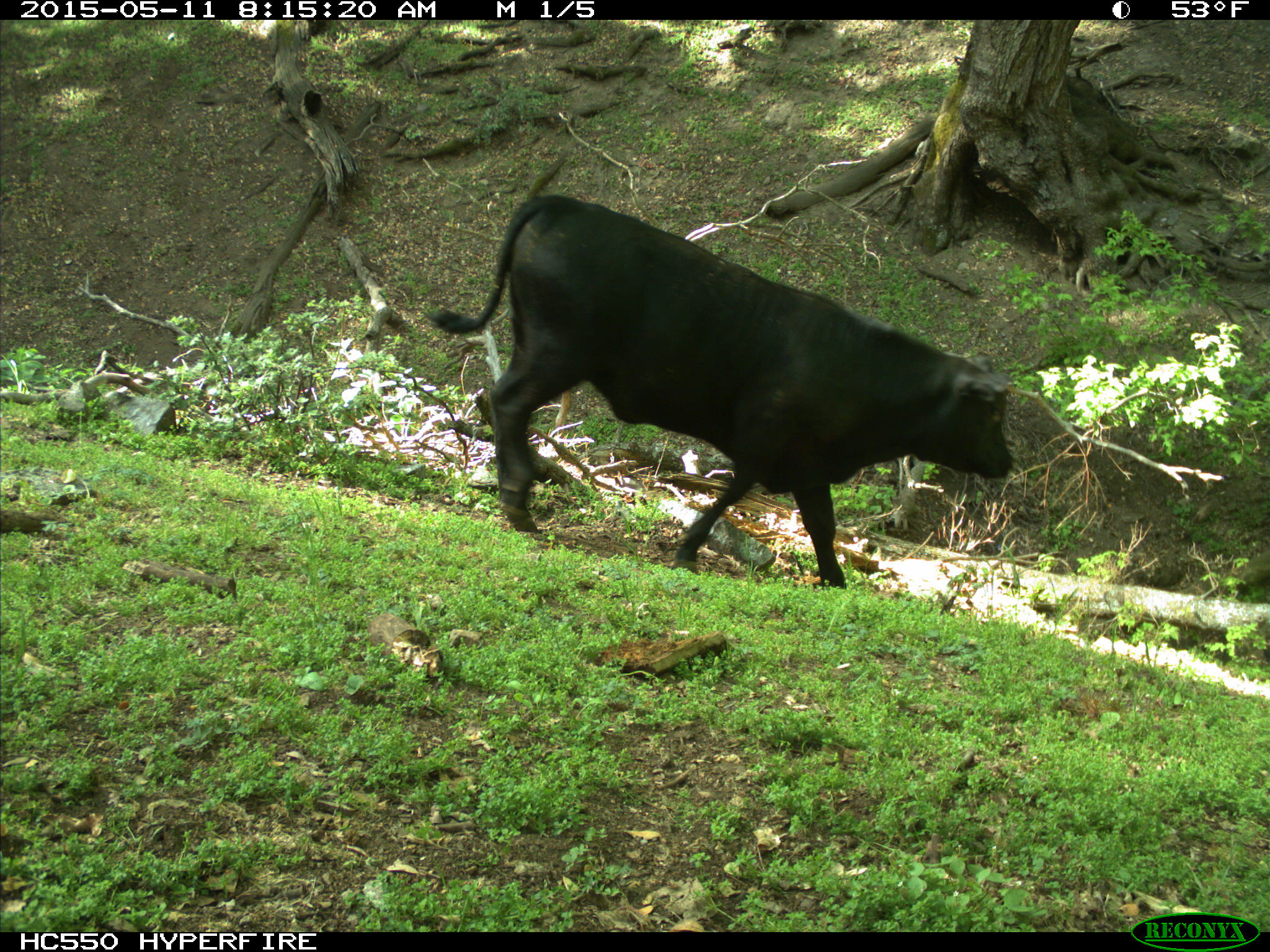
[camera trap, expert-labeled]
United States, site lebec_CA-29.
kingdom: Animalia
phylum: Chordata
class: Mammalia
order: Artiodactyla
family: Bovidae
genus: Bos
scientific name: Bos taurus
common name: domestic cow